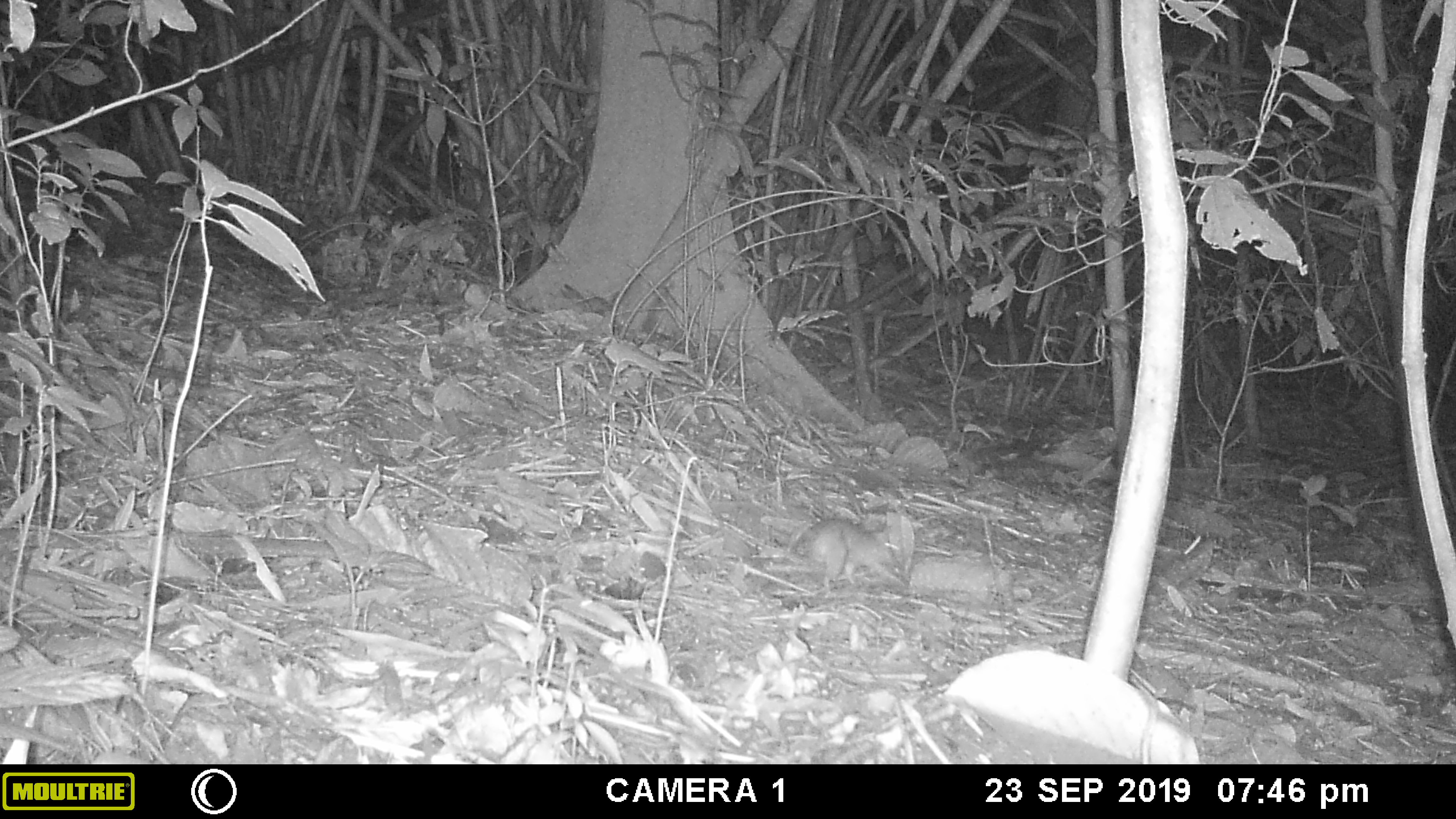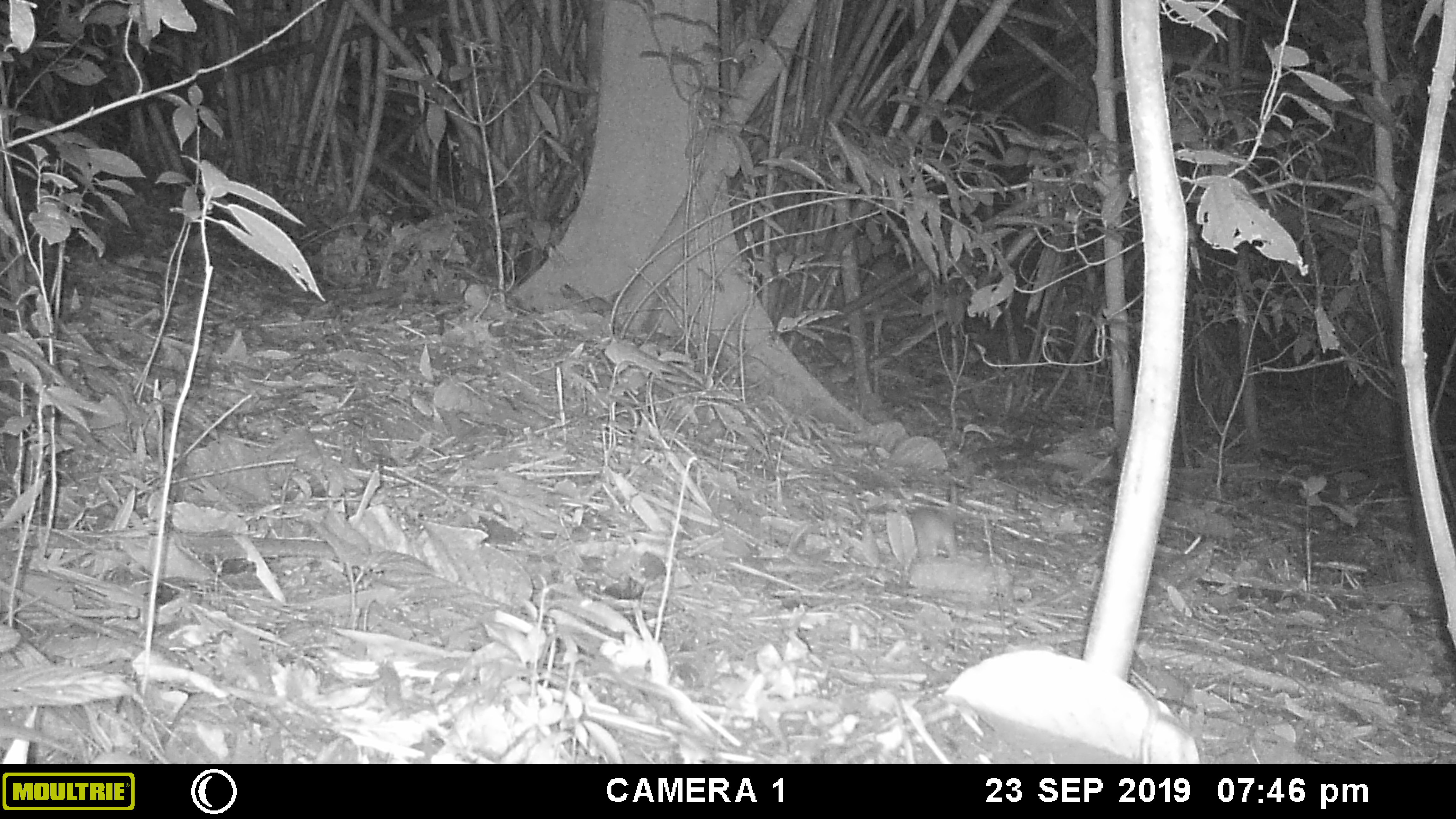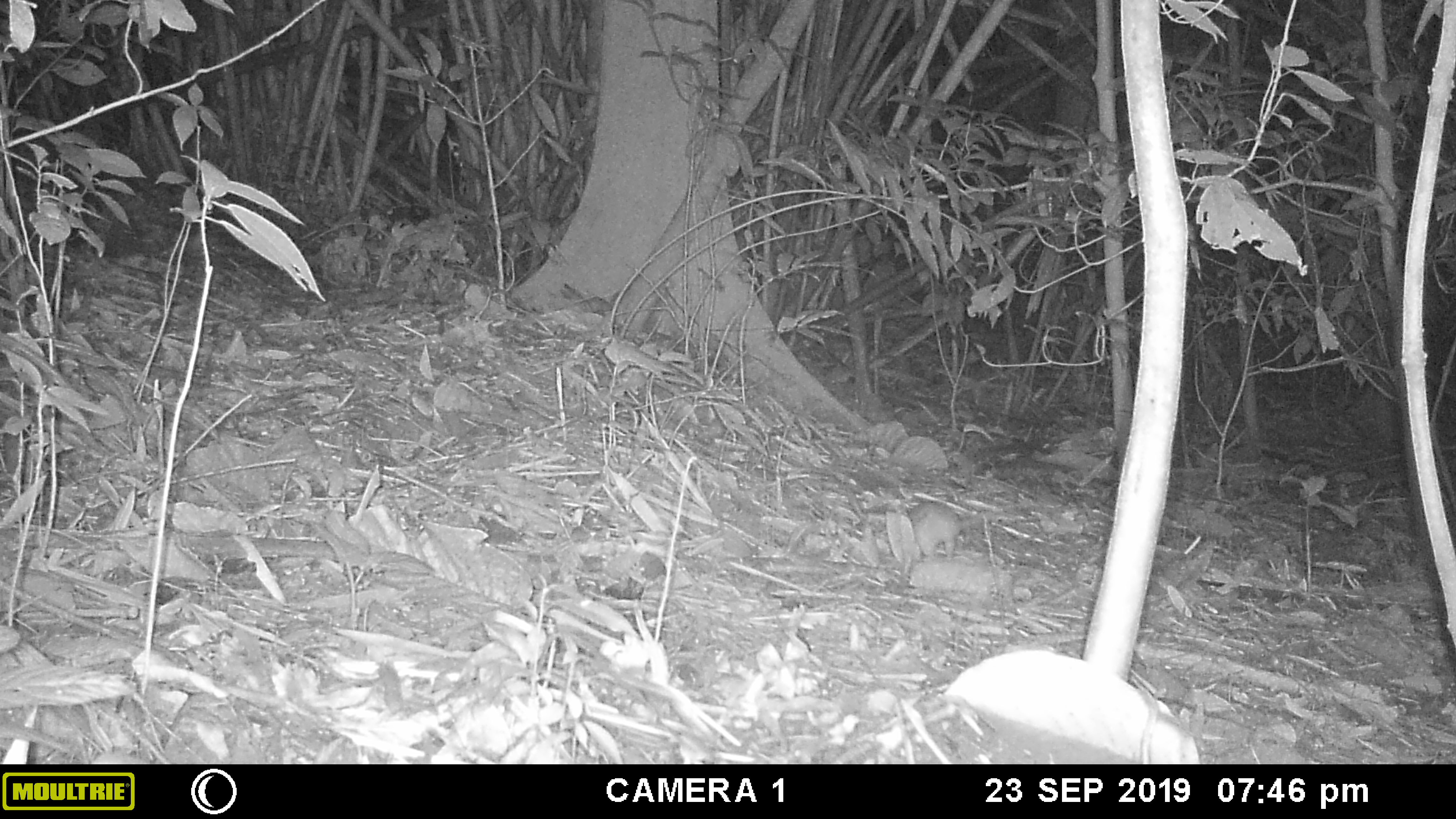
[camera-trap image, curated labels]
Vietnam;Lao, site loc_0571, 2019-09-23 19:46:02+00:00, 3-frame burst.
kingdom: Animalia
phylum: Chordata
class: Mammalia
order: Rodentia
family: Muridae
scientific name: Muridae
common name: old-world mice and rats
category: unidentified murid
Unidentified murid (old-world mice and rats) (Muridae). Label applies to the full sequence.